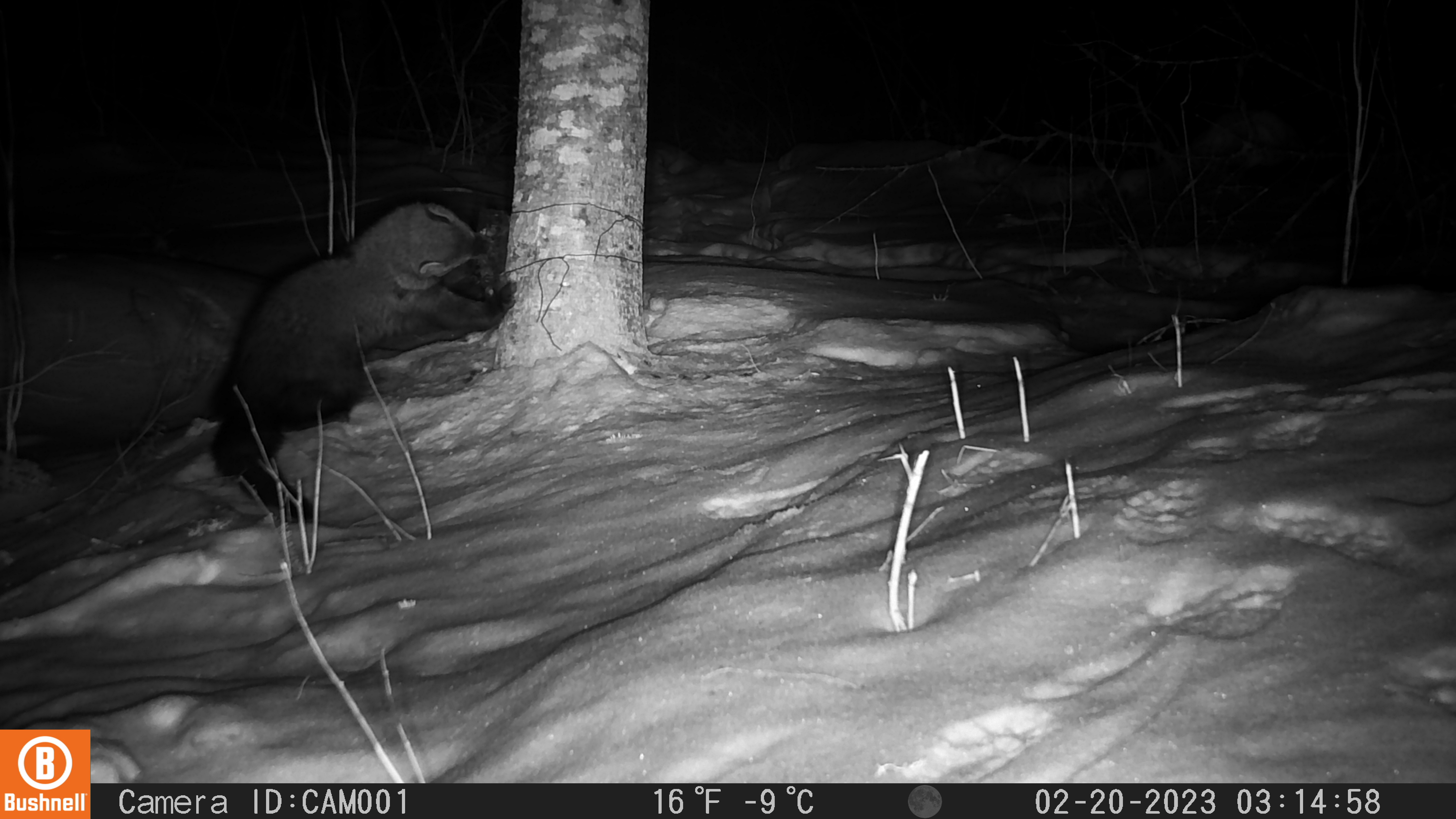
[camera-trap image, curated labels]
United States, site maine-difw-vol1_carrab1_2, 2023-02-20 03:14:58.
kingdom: Animalia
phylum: Chordata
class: Mammalia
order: Carnivora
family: Mustelidae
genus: Pekania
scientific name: Pekania pennanti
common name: fisher